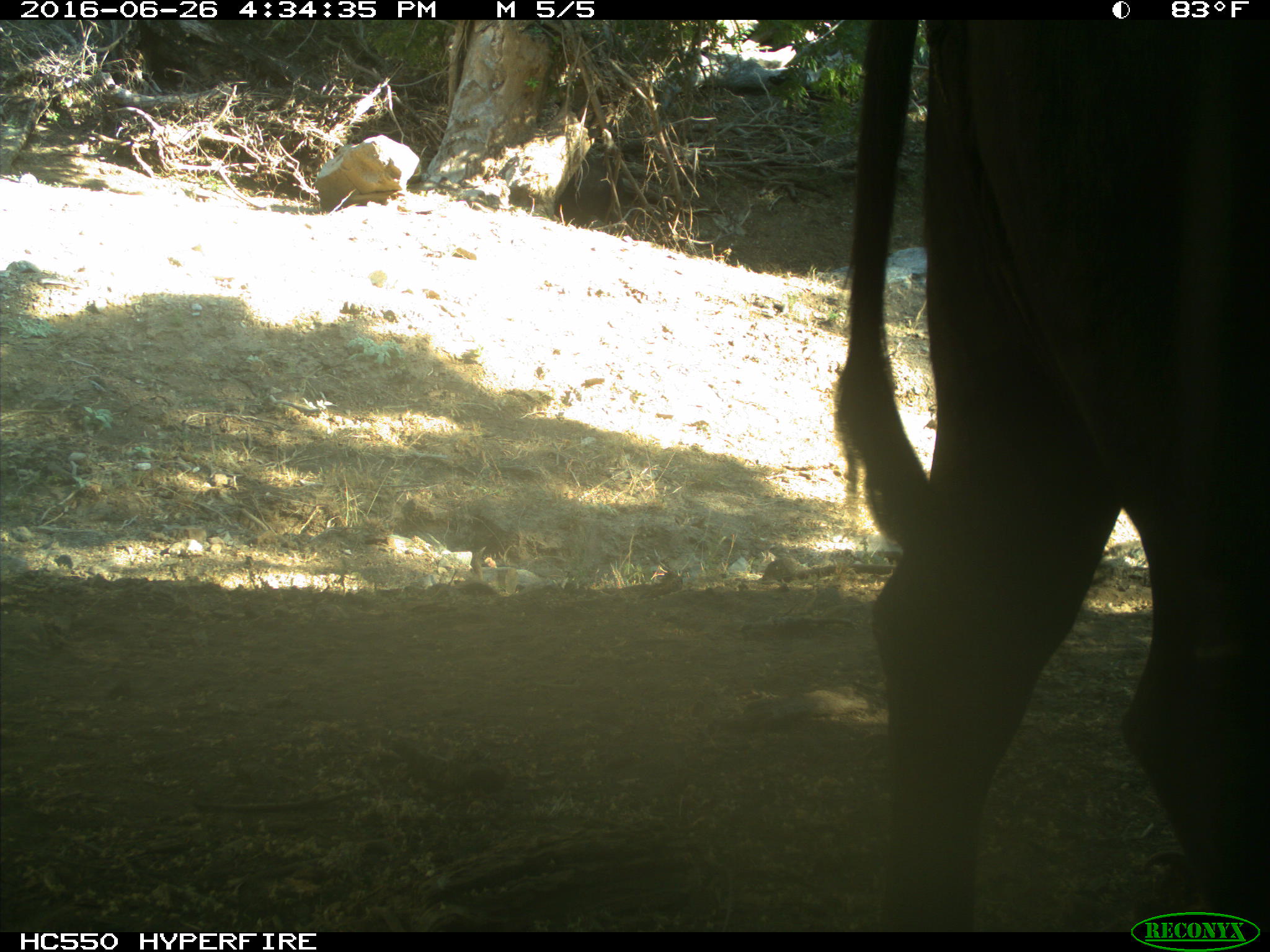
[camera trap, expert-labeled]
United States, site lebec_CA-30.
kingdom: Animalia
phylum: Chordata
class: Mammalia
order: Artiodactyla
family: Bovidae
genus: Bos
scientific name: Bos taurus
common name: domestic cow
Bos taurus (domestic cow).